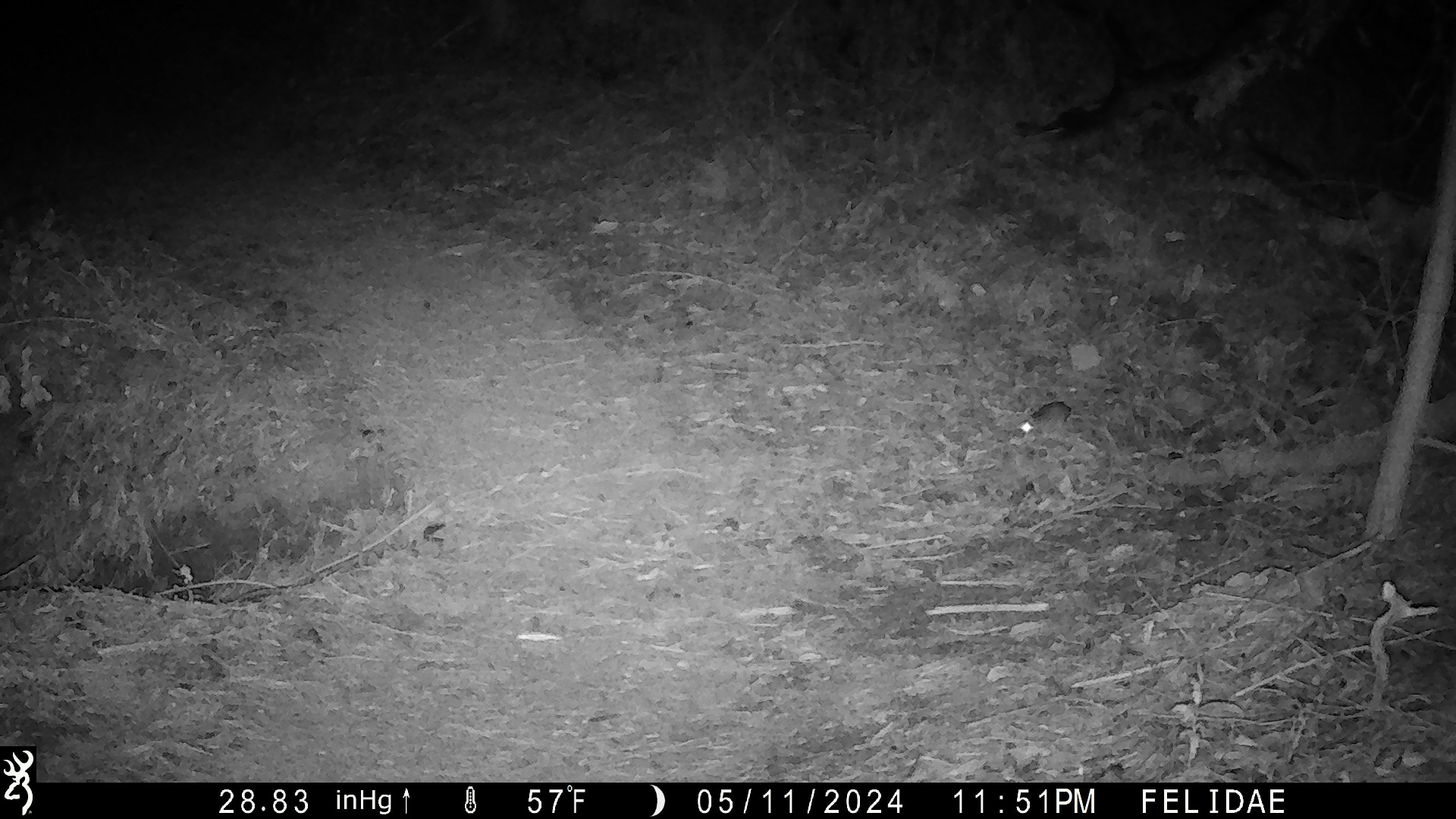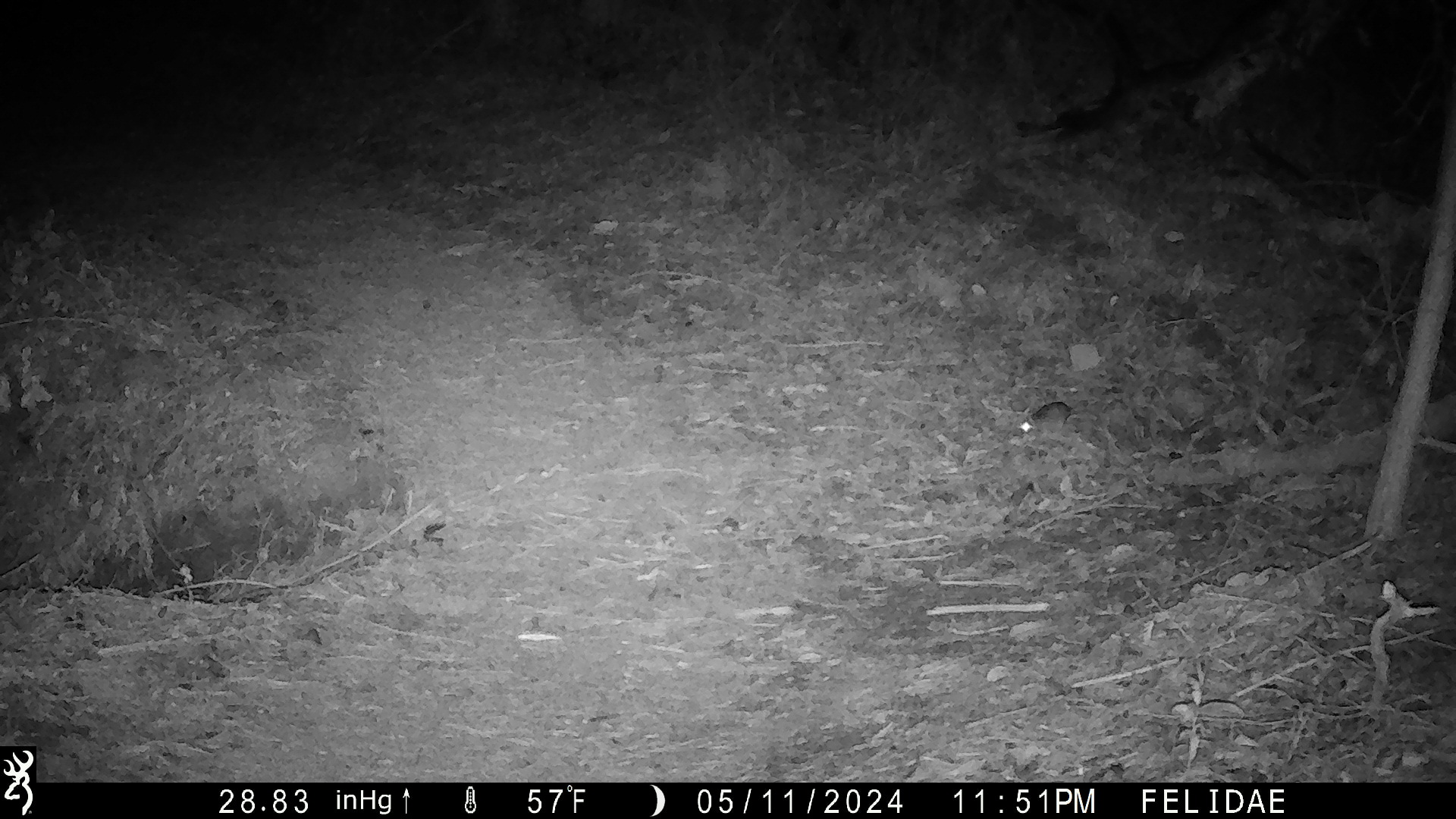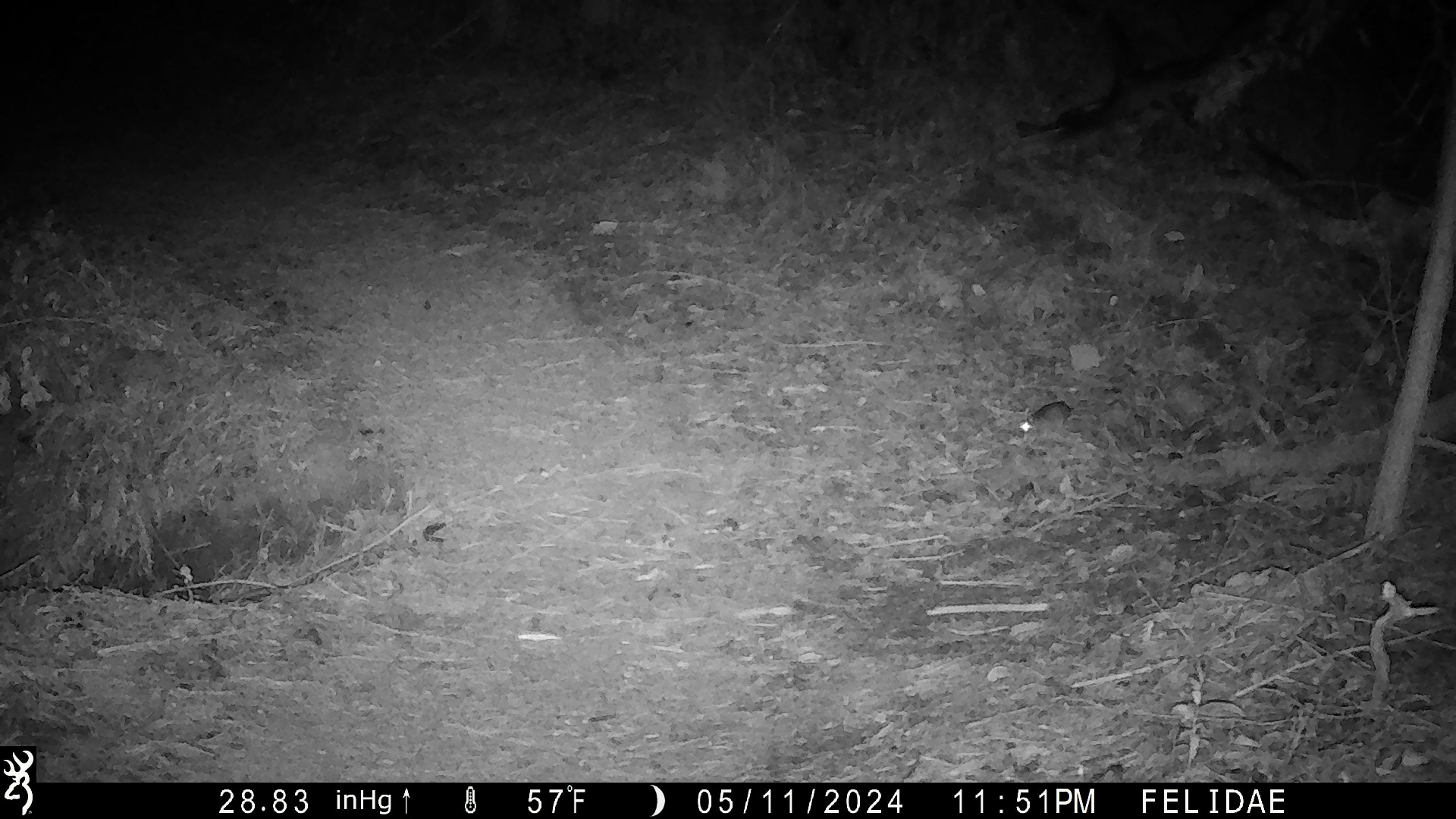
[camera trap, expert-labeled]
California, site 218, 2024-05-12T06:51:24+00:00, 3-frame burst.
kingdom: Animalia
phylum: Chordata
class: Mammalia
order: Rodentia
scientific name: Rodentia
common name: mouse or rat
Mouse or rat (Rodentia).